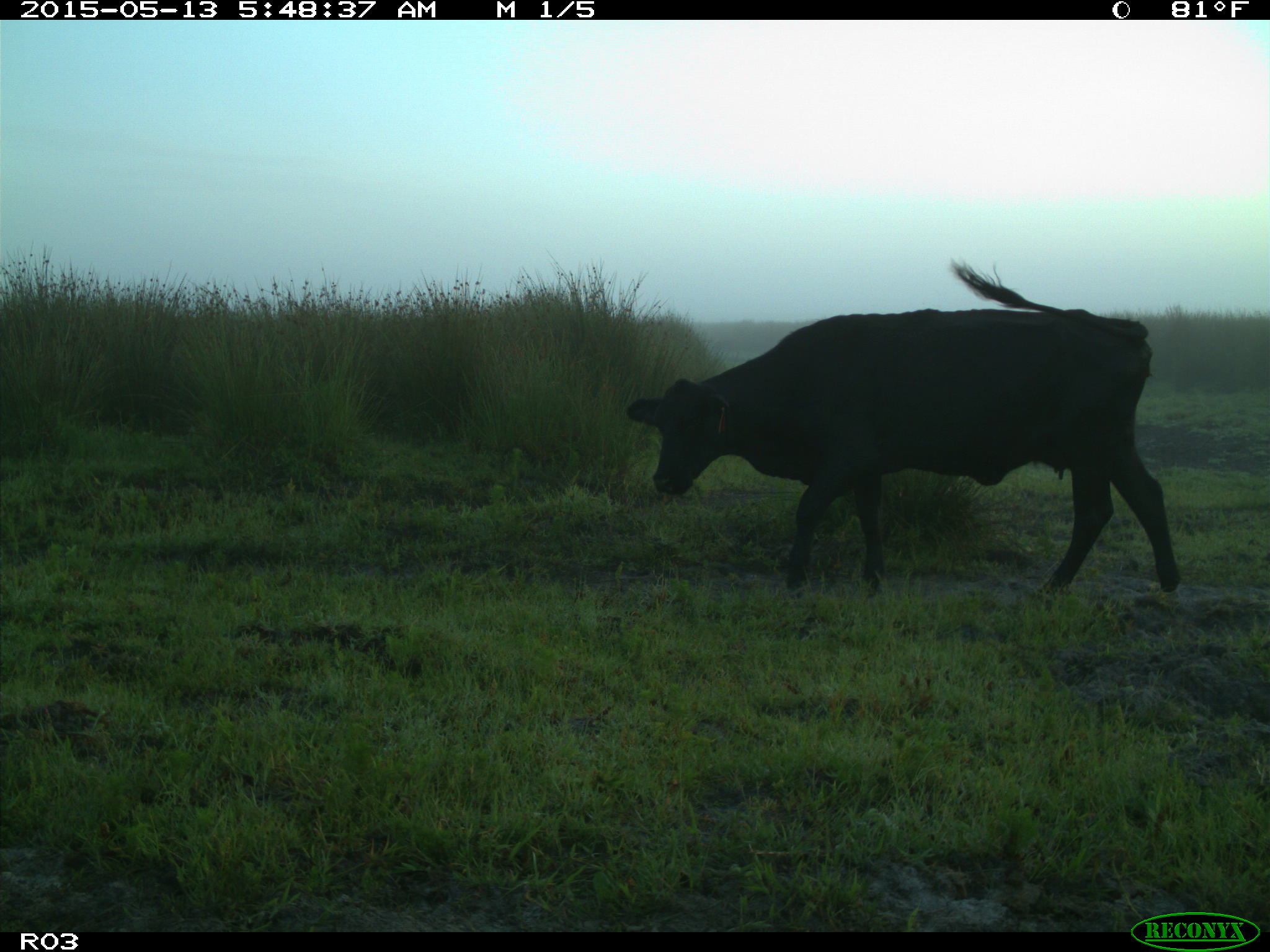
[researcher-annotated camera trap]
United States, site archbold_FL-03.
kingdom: Animalia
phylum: Chordata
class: Mammalia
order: Artiodactyla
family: Bovidae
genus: Bos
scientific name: Bos taurus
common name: domestic cow